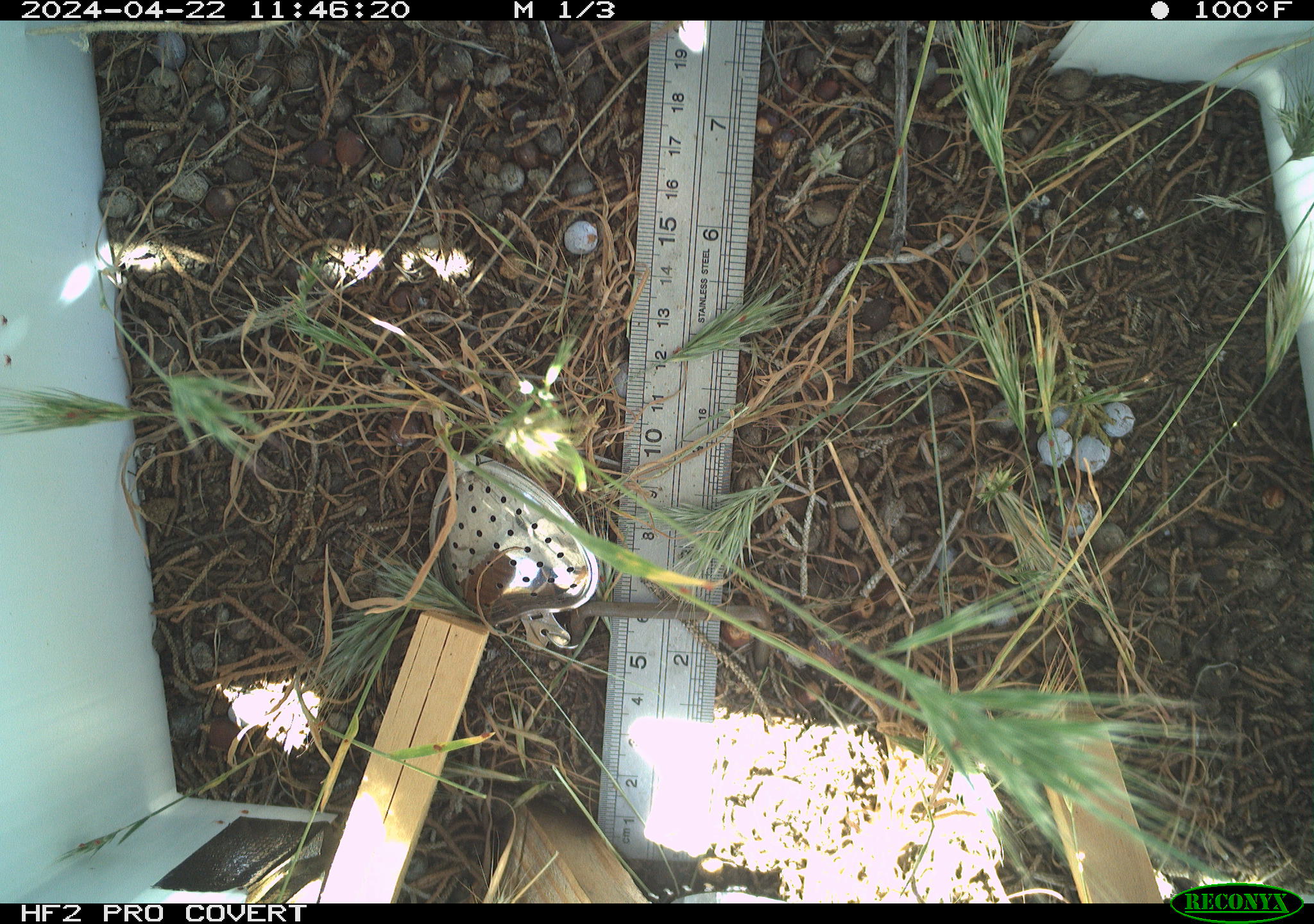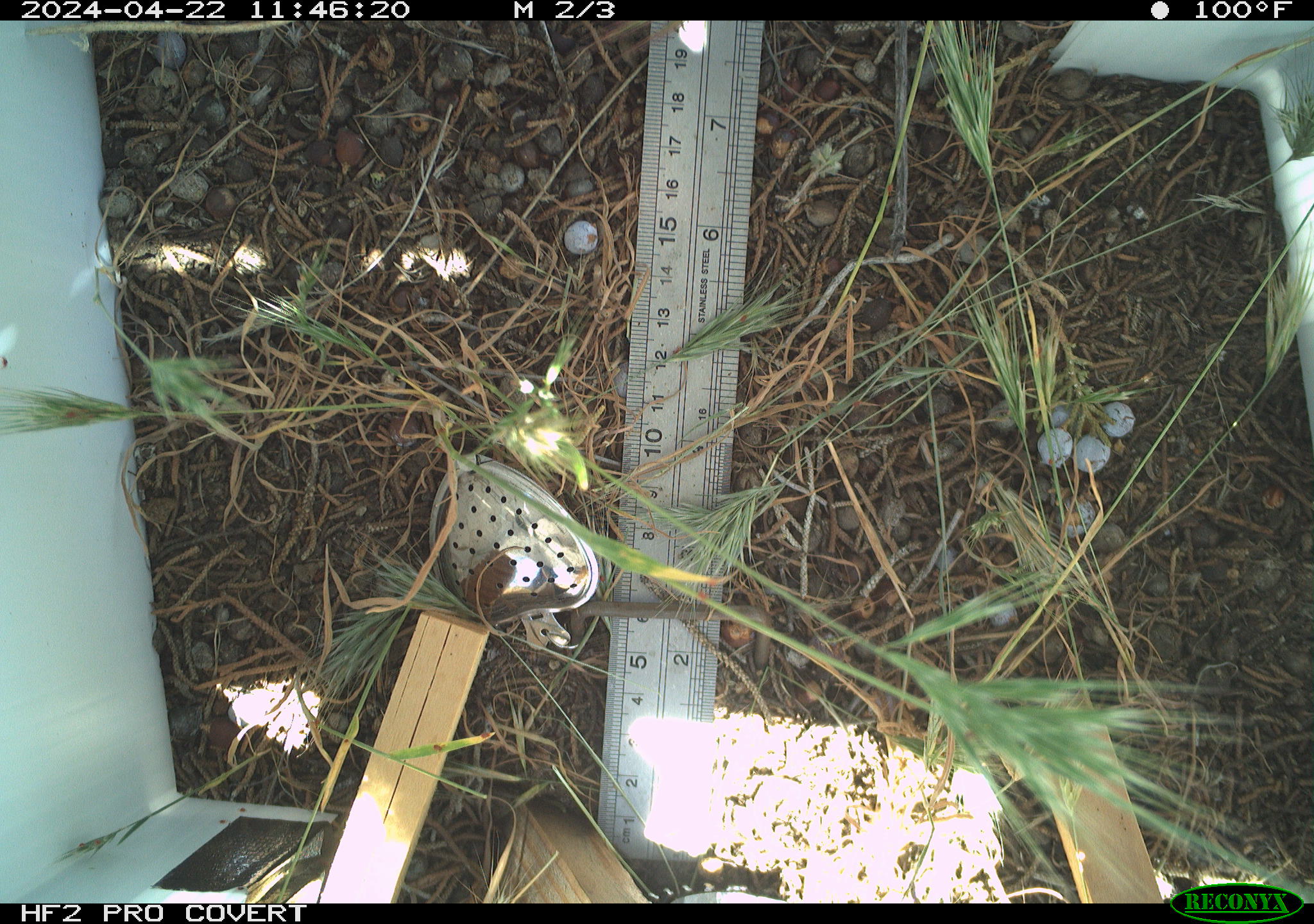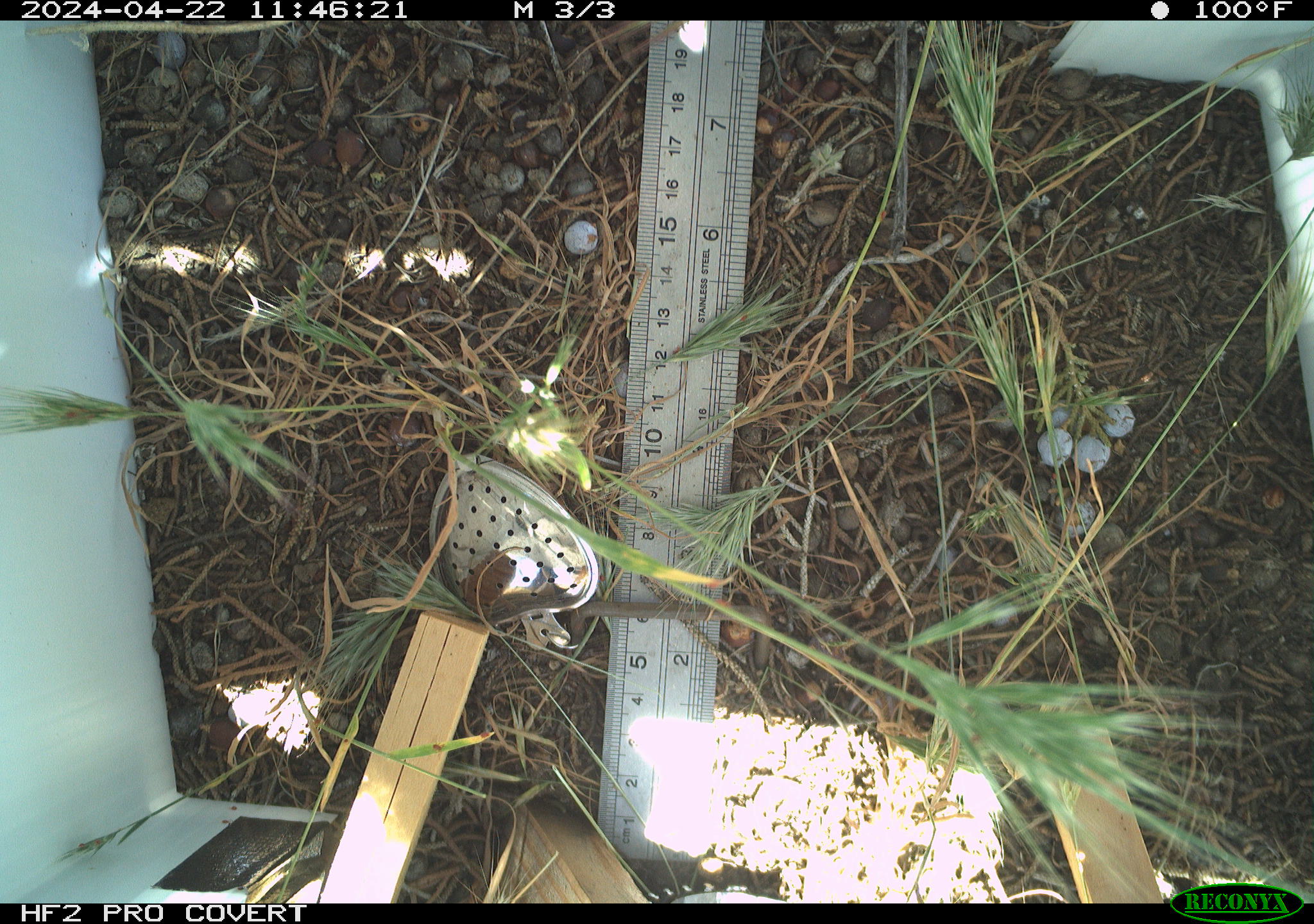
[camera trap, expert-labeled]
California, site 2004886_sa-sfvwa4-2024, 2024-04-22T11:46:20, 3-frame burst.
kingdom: Animalia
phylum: Arthropoda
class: Insecta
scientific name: Insecta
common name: insect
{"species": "insect (Insecta)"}